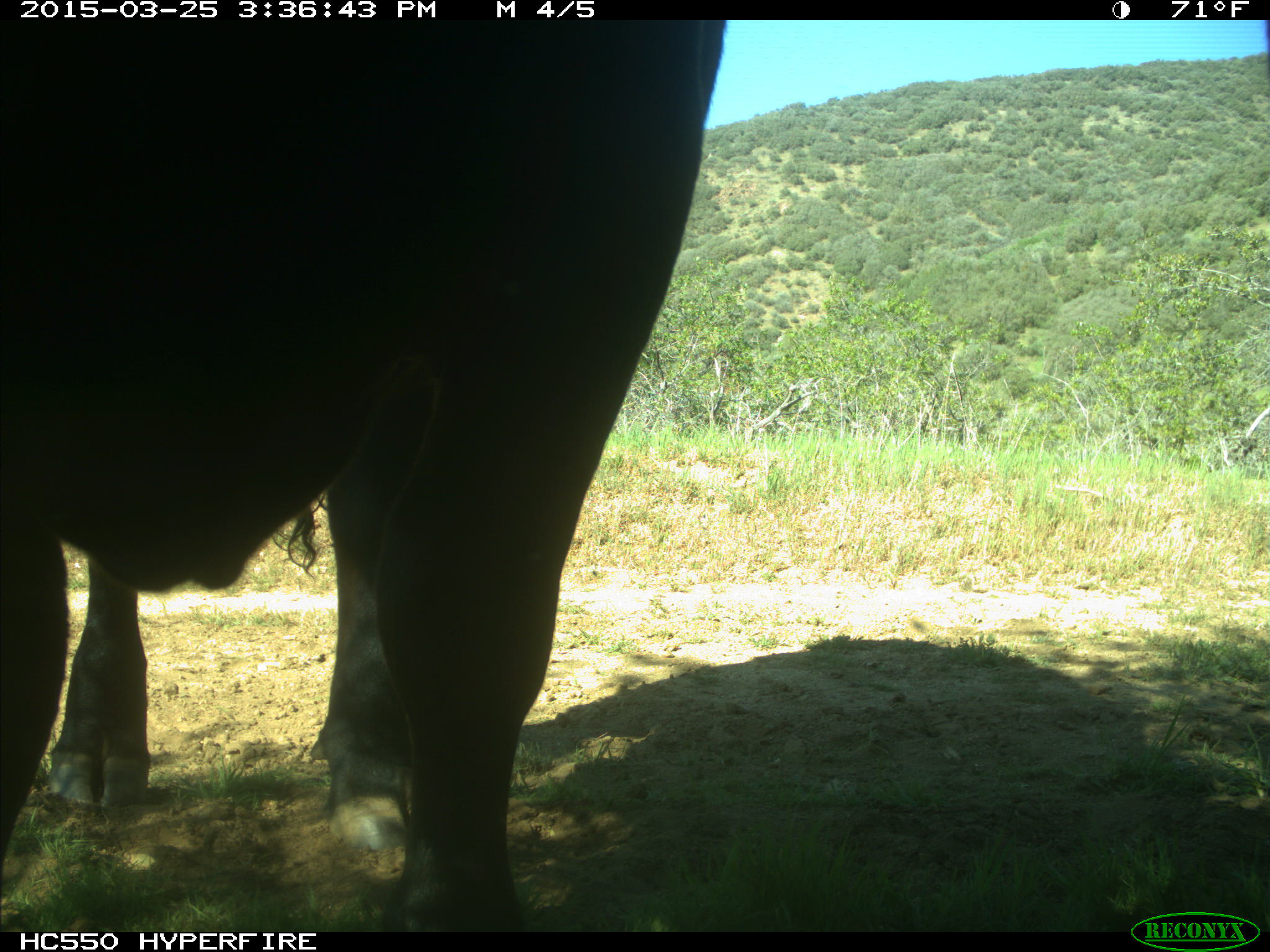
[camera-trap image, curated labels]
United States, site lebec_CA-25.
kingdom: Animalia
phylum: Chordata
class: Mammalia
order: Artiodactyla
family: Bovidae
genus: Bos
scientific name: Bos taurus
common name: domestic cow